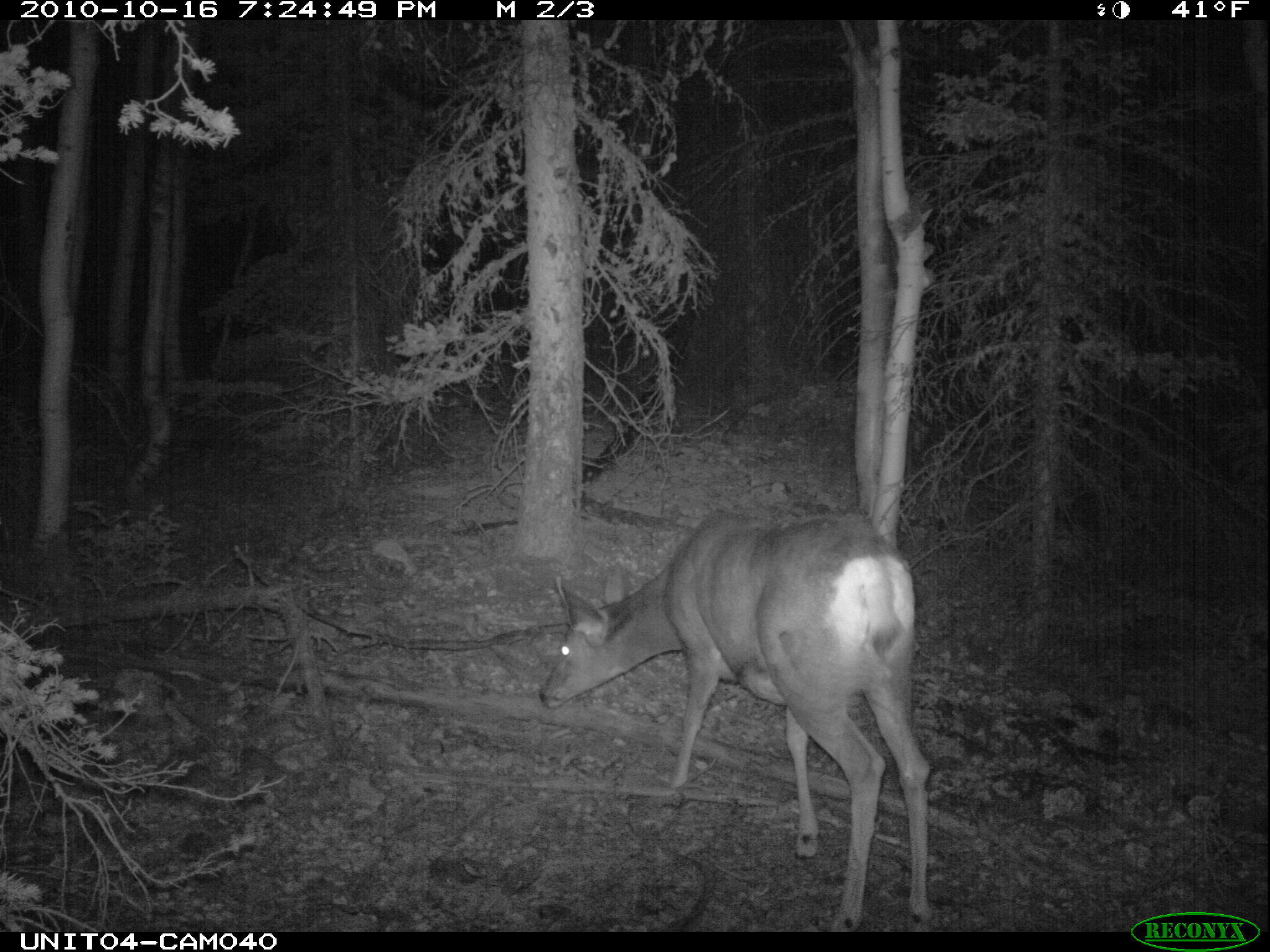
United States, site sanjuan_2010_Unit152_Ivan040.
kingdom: Animalia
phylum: Chordata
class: Mammalia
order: Artiodactyla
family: Cervidae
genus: Odocoileus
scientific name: Odocoileus hemionus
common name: mule deer